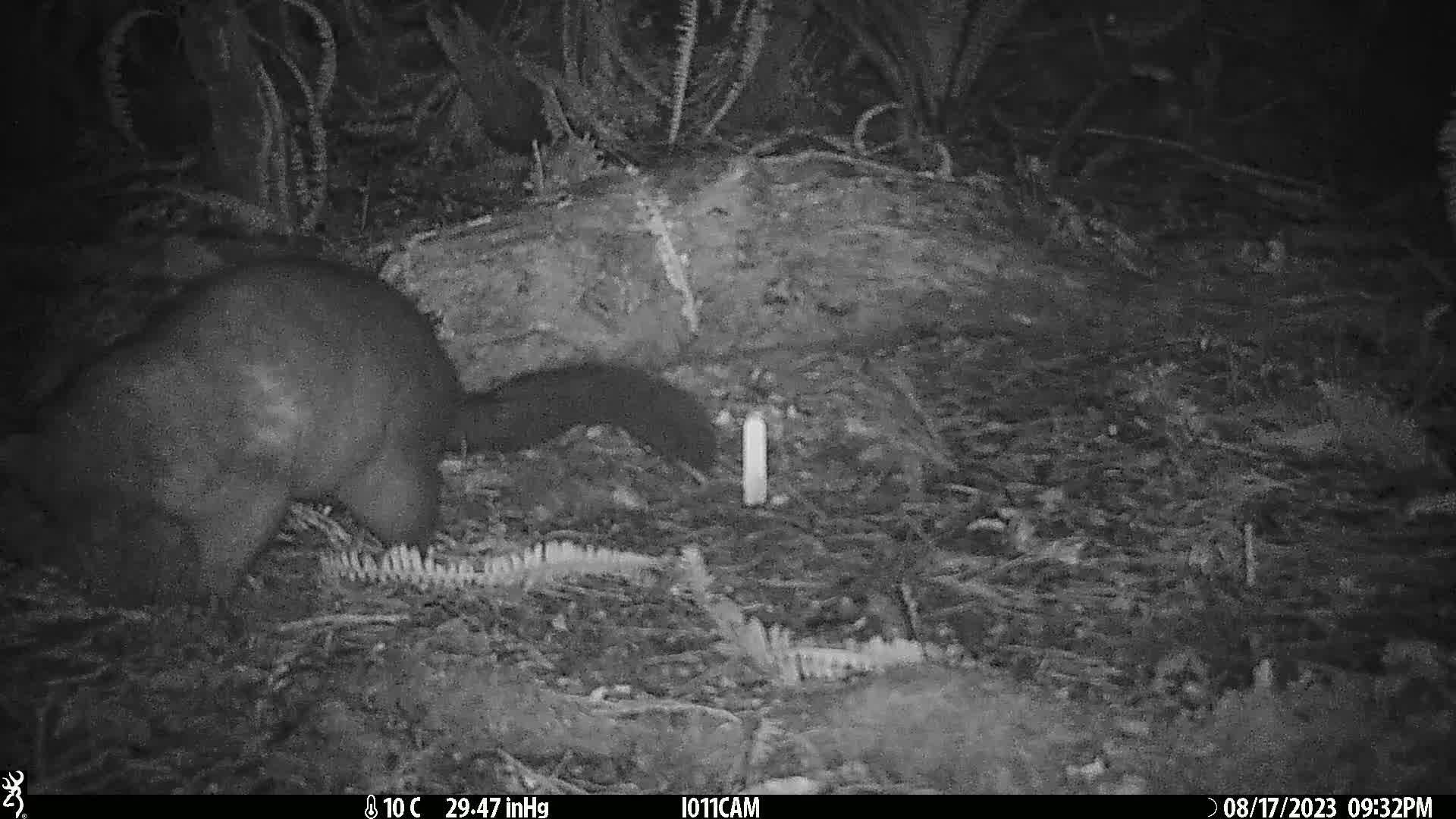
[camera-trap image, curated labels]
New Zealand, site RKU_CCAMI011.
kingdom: Animalia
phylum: Chordata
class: Mammalia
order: Diprotodontia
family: Phalangeridae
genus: Trichosurus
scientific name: Trichosurus vulpecula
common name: common brushtail possum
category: possum